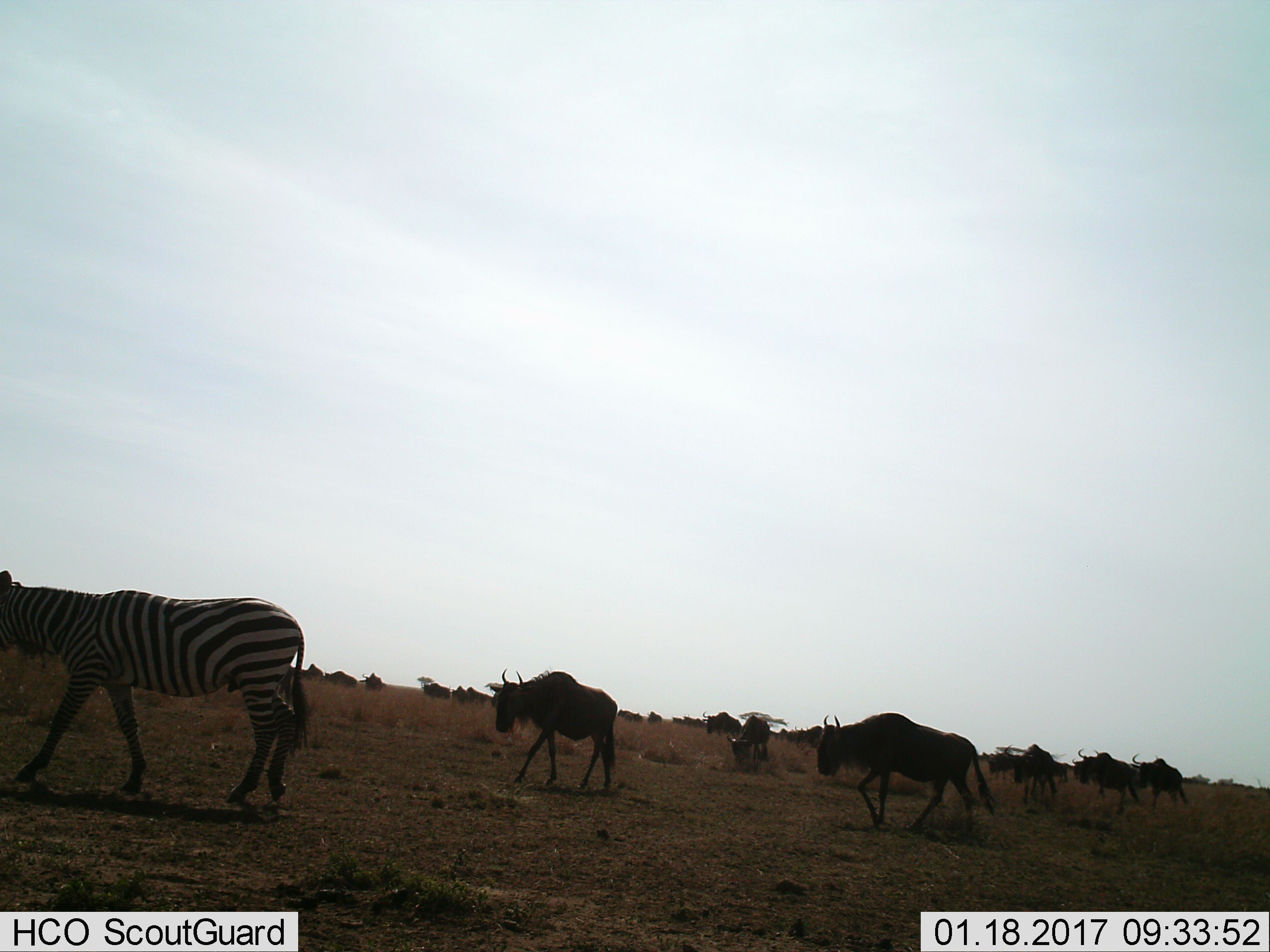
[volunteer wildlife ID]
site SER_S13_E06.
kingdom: Animalia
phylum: Chordata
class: Mammalia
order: Artiodactyla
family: Bovidae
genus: Connochaetes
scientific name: Connochaetes taurinus taurinus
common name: blue wildebeest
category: wildebeestblue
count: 11-50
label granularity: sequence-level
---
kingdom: Animalia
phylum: Chordata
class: Mammalia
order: Perissodactyla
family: Equidae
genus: Equus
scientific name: Equus quagga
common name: plains zebra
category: zebraplains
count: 1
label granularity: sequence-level